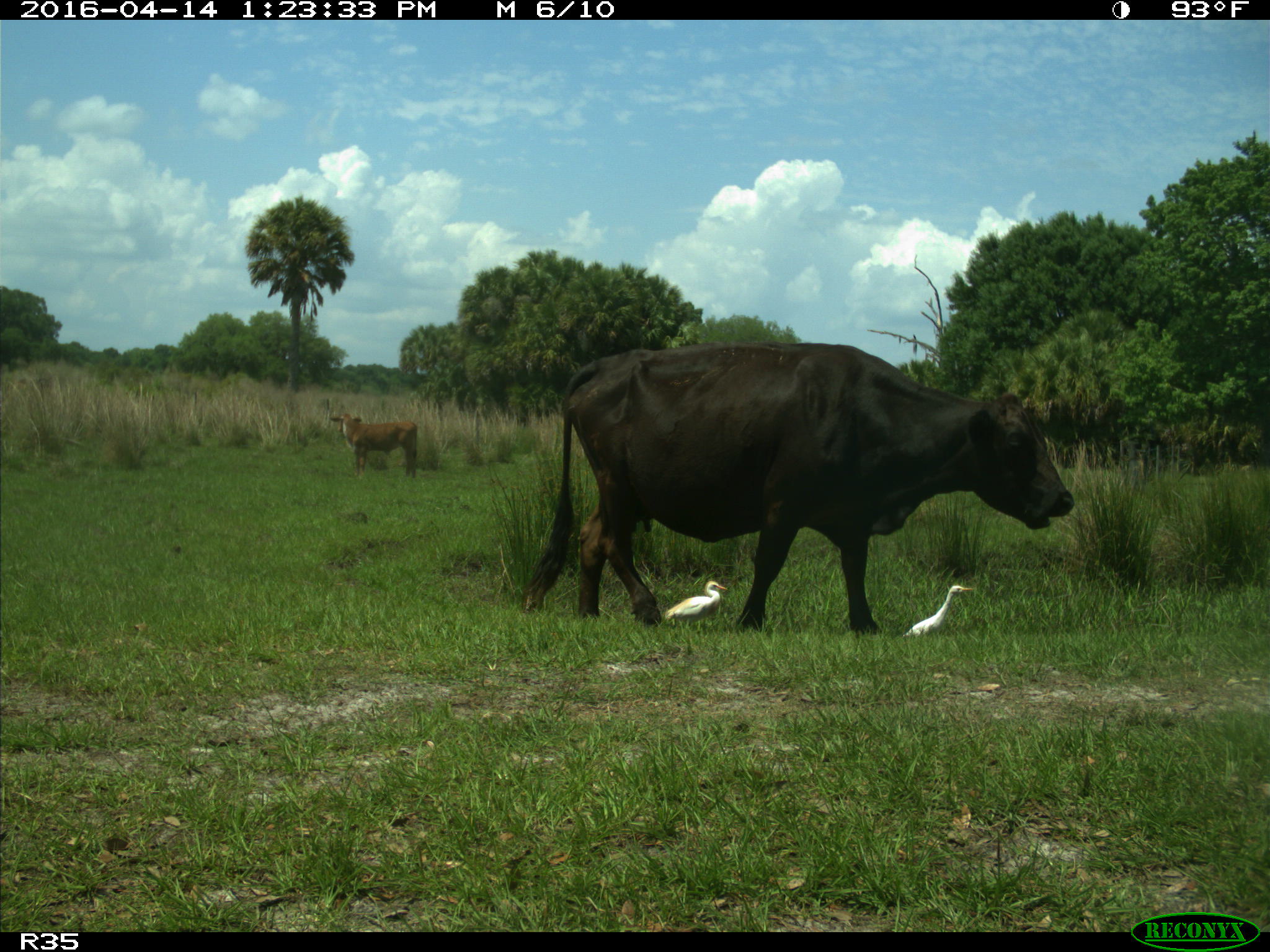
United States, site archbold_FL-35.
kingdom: Animalia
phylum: Chordata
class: Mammalia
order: Artiodactyla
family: Bovidae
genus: Bos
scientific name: Bos taurus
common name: domestic cow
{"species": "Bos taurus (domestic cow)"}